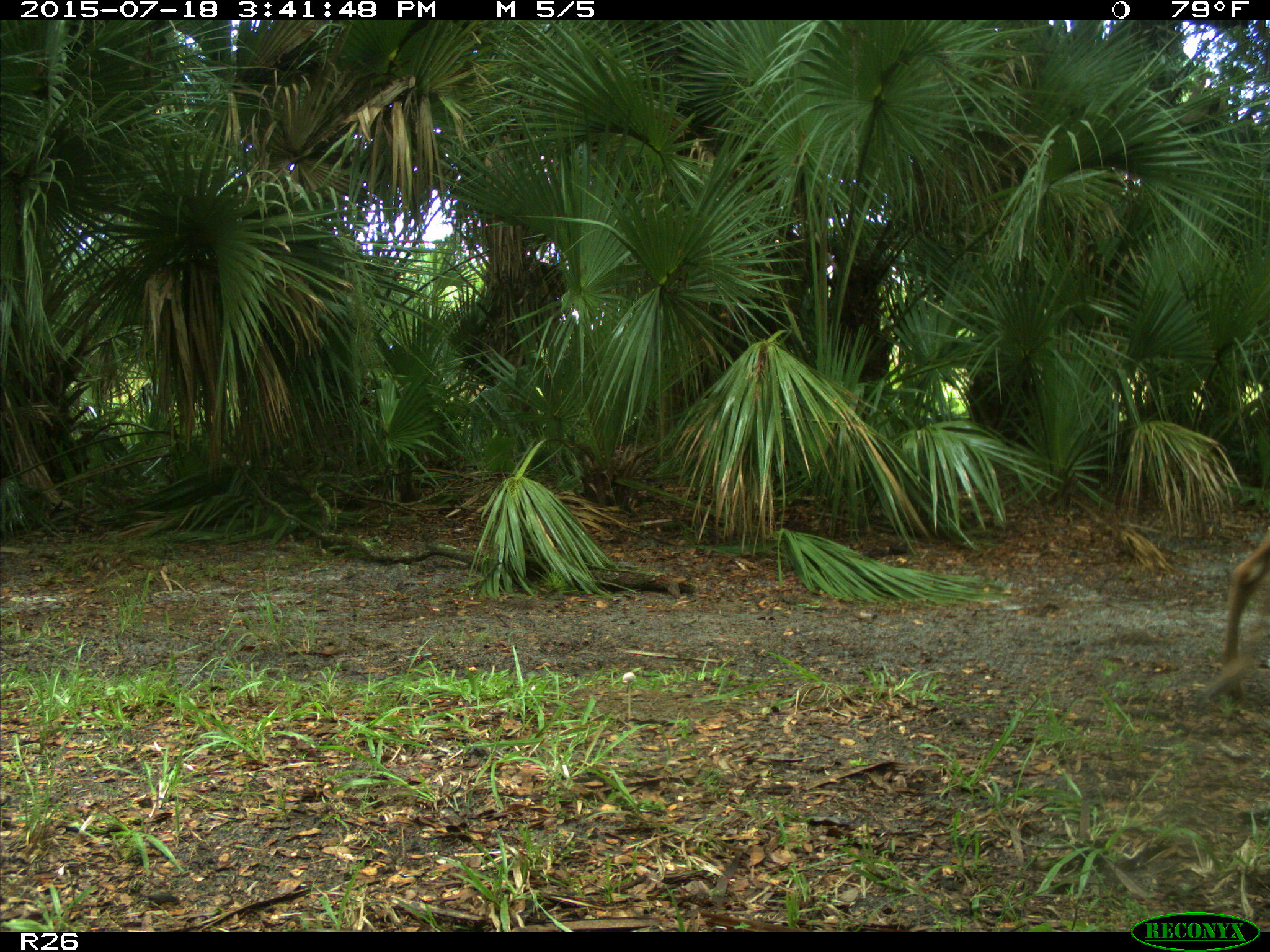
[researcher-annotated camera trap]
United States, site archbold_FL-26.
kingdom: Animalia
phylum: Chordata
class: Mammalia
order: Artiodactyla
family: Cervidae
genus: Odocoileus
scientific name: Odocoileus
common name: deer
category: unidentified deer